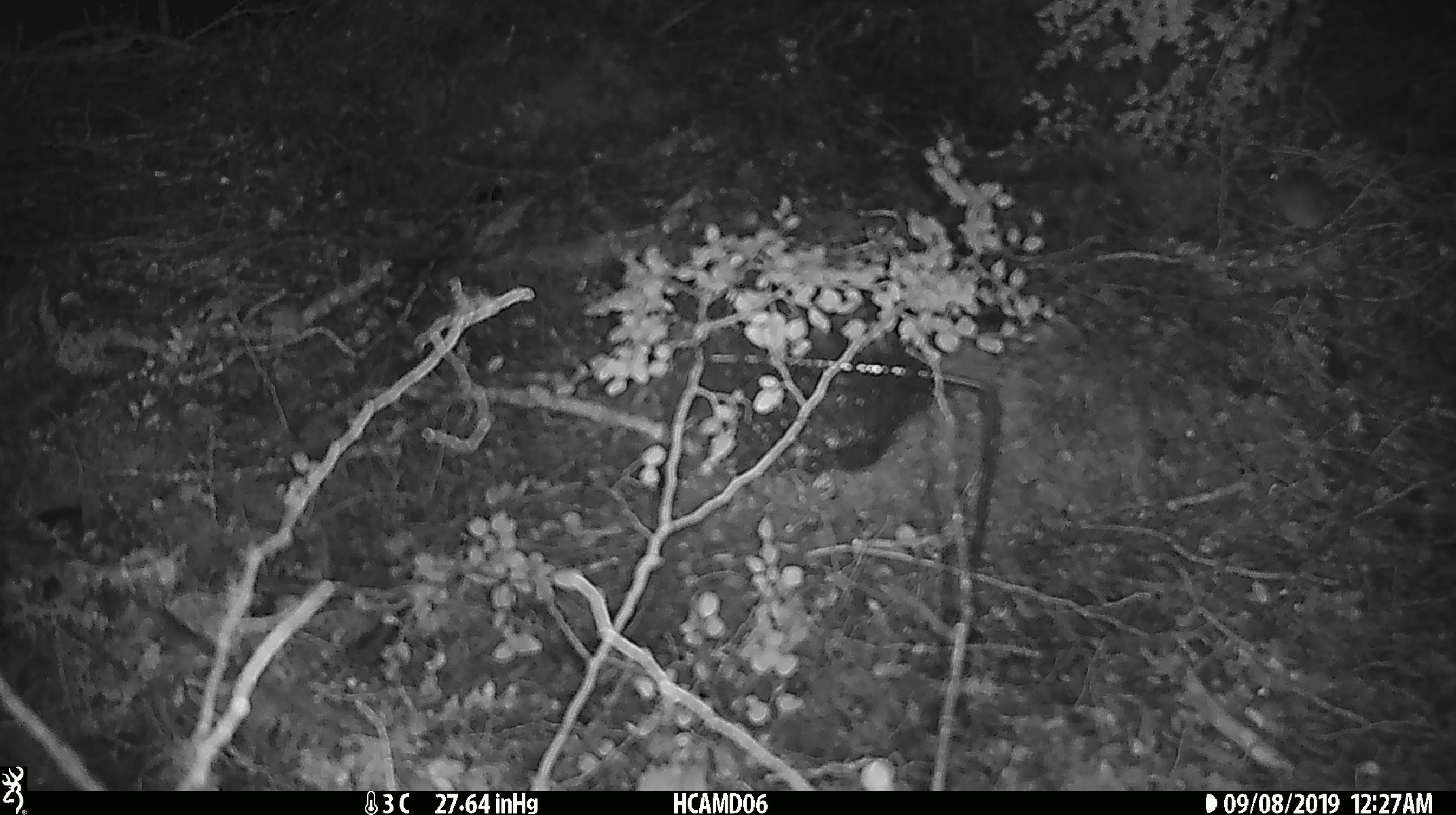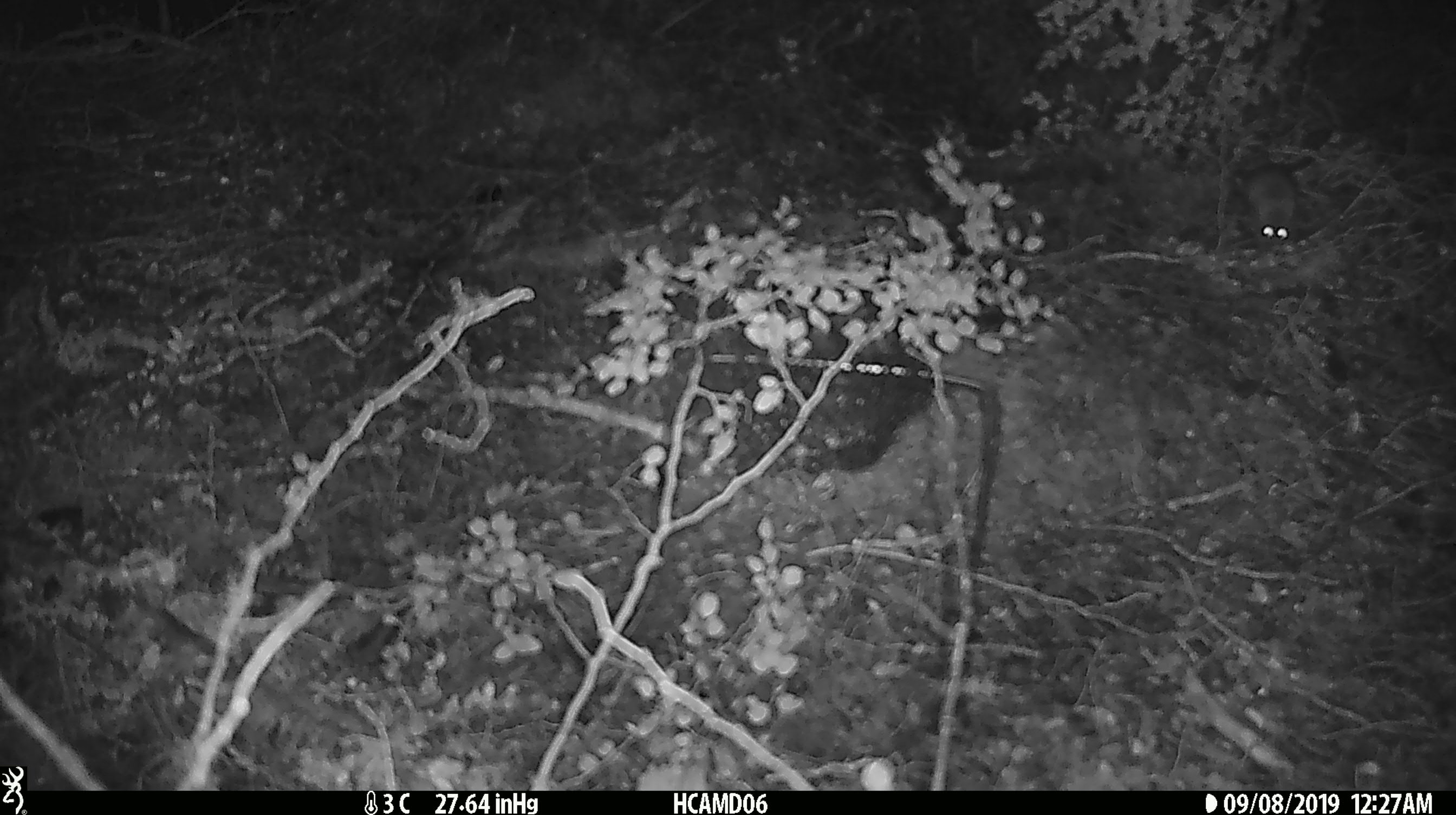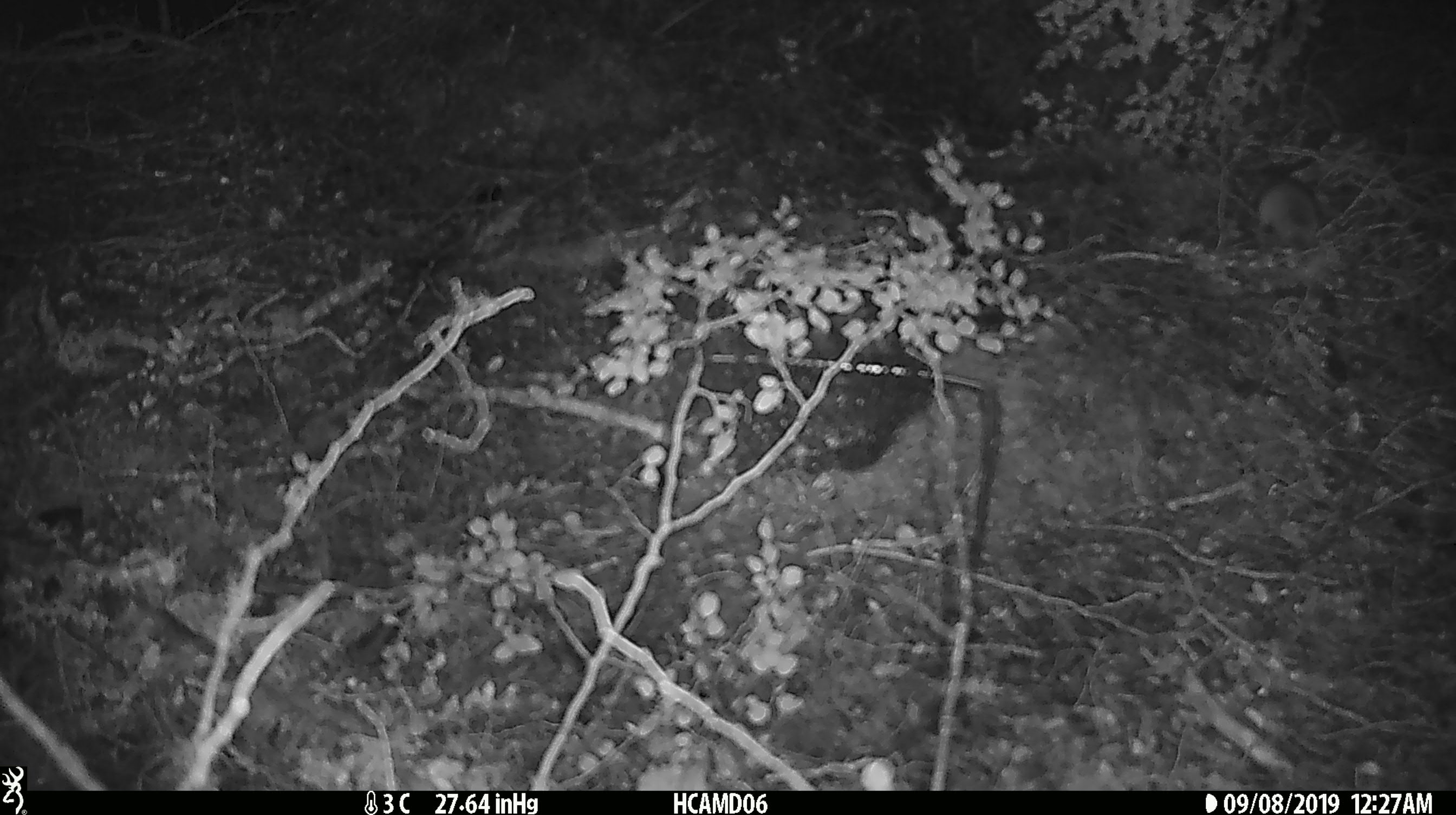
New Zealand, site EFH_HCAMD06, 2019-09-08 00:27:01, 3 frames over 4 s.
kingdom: Animalia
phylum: Chordata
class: Mammalia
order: Rodentia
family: Muridae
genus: Mus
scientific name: Mus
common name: mouse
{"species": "mouse (Mus)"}